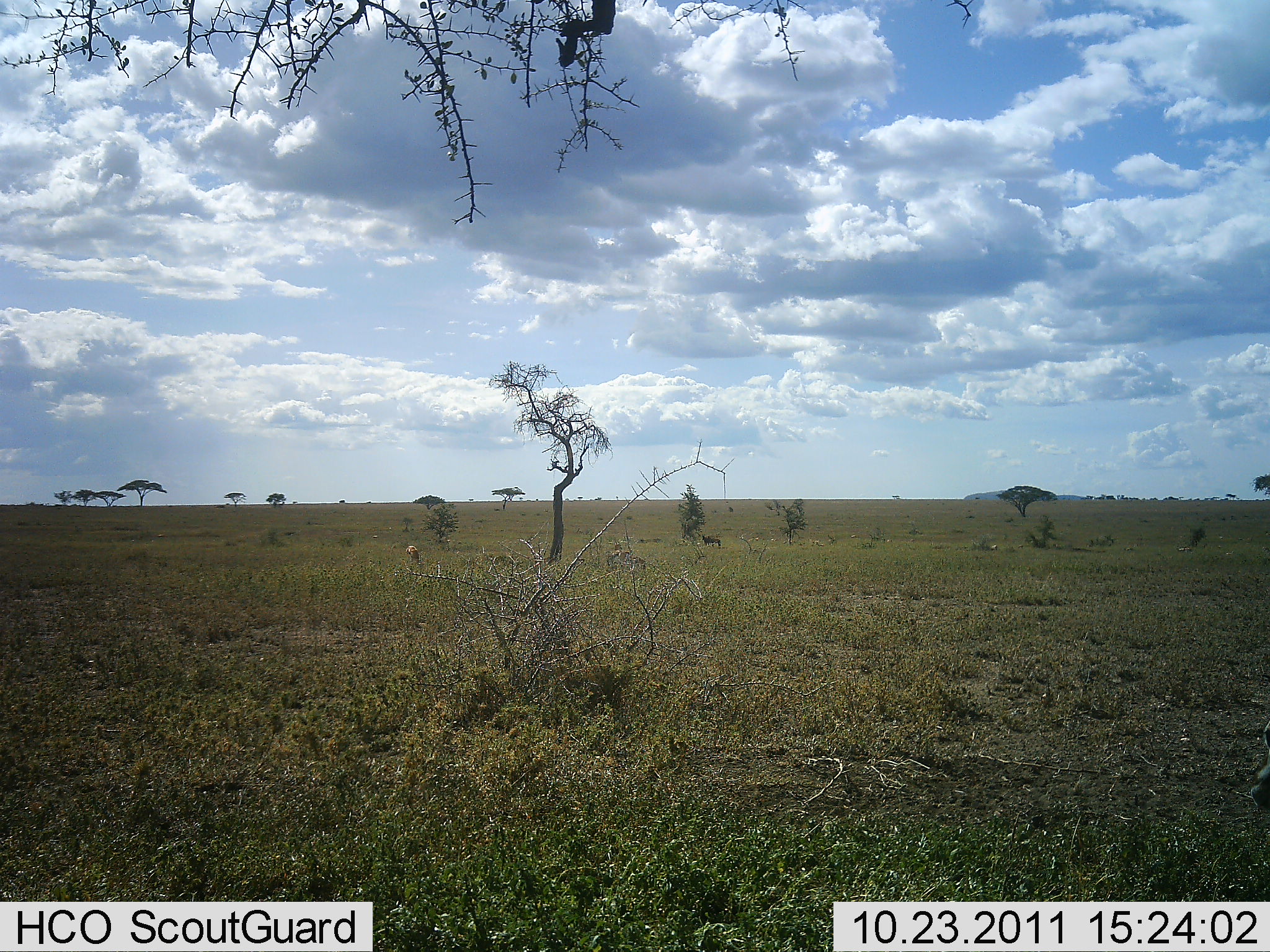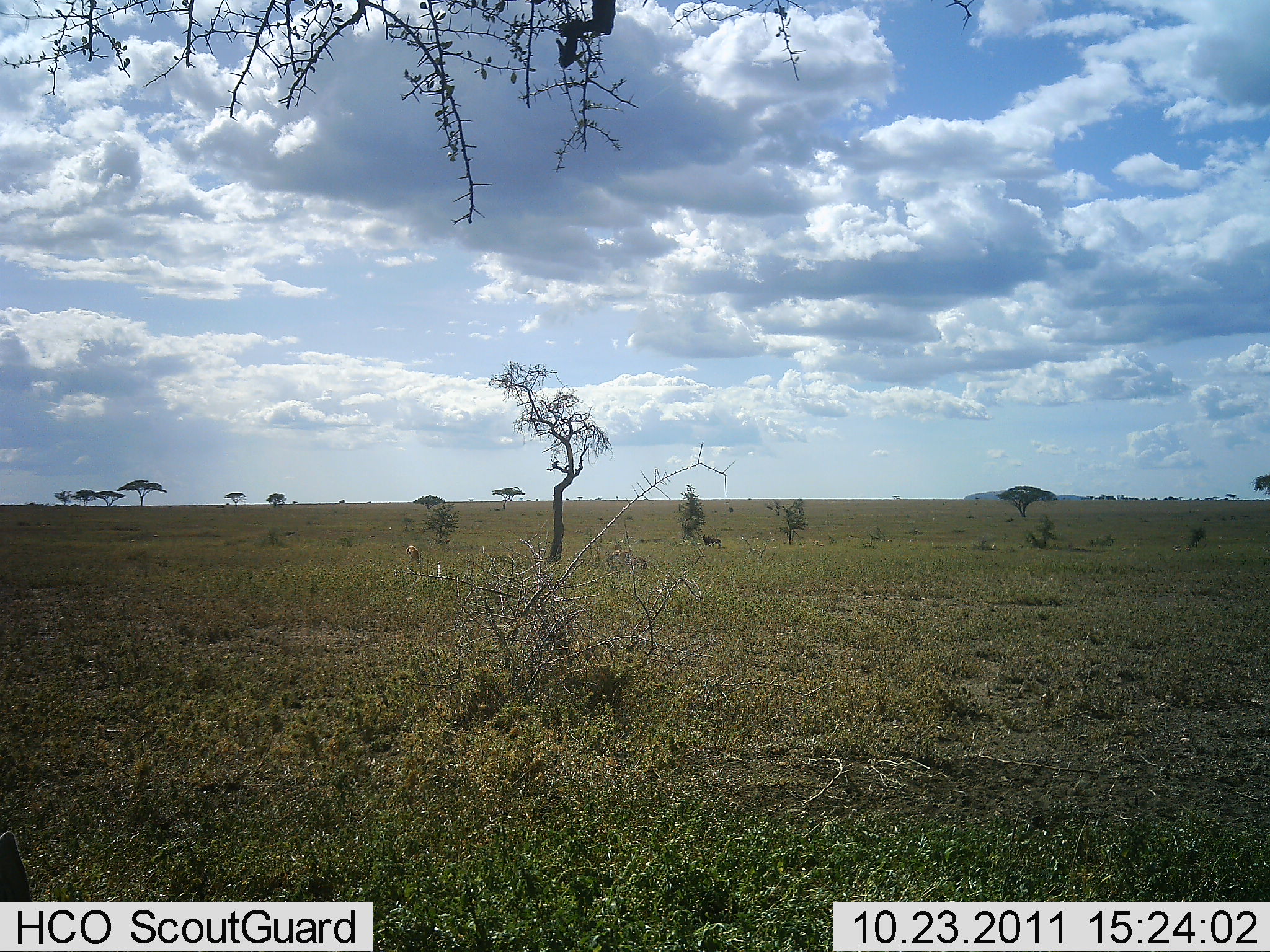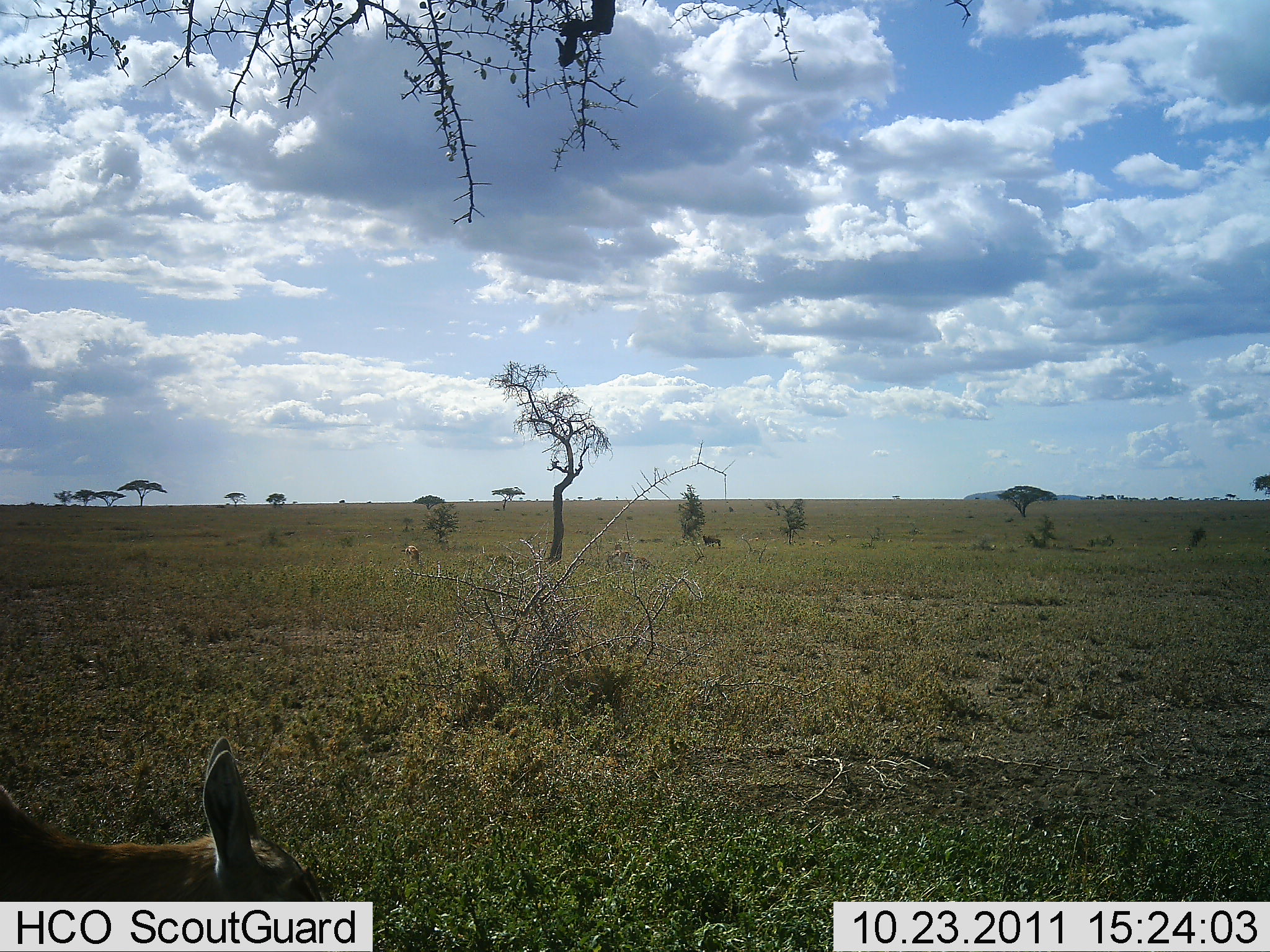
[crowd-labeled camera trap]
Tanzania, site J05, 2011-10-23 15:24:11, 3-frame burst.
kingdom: Animalia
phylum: Chordata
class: Mammalia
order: Artiodactyla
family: Bovidae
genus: Nanger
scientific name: Nanger granti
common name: grant's gazelle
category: gazellegrants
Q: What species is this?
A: Gazellegrants (grant's gazelle) (Nanger granti).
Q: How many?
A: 1.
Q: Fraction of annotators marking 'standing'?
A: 0%.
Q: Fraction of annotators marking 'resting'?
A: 0%.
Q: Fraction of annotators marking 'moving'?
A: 75%.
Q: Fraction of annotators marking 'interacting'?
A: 0%.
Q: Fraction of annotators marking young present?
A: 25%.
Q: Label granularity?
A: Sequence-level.